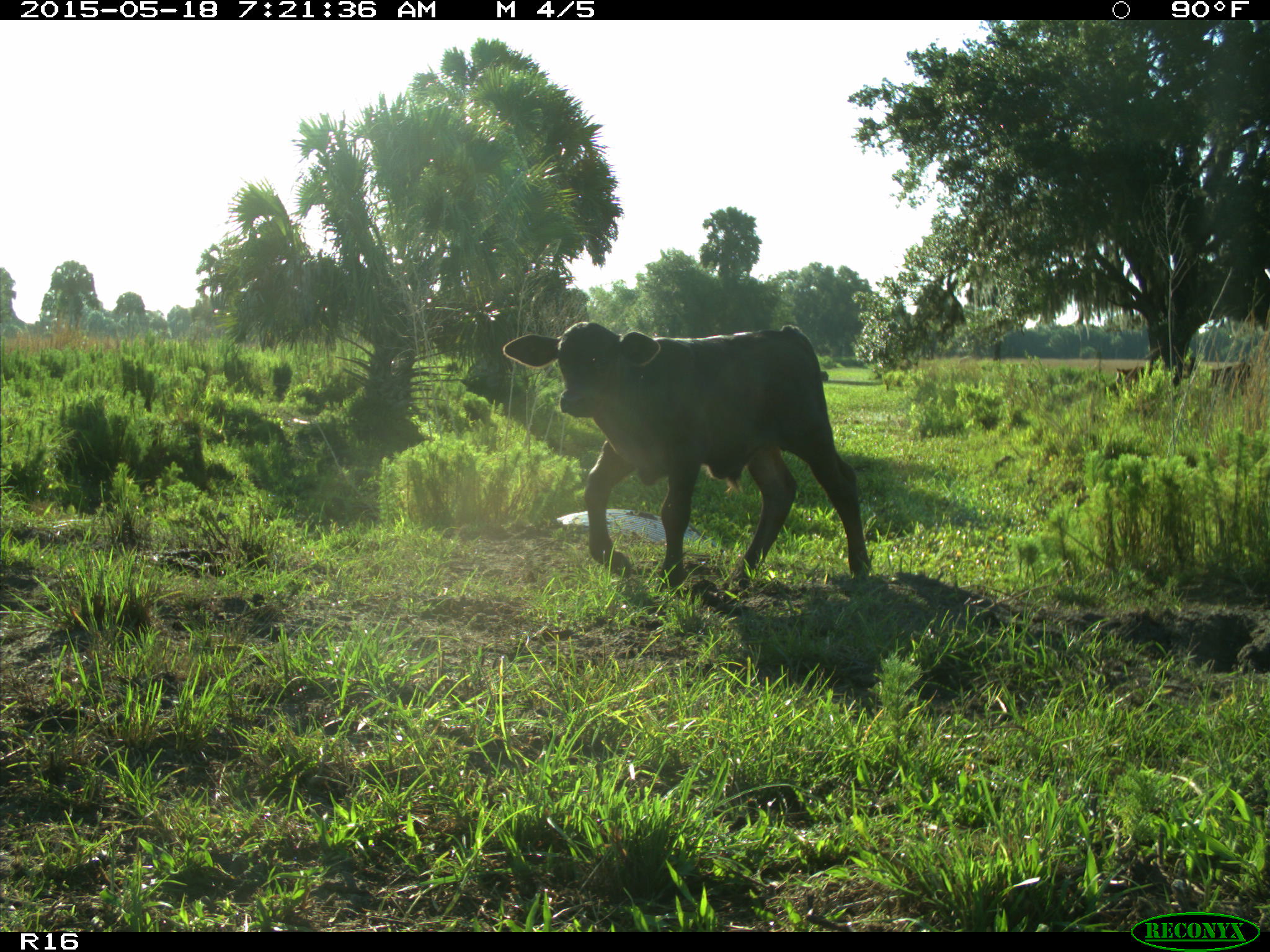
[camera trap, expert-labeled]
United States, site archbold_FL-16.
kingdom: Animalia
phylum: Chordata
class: Mammalia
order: Artiodactyla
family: Bovidae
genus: Bos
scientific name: Bos taurus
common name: domestic cow